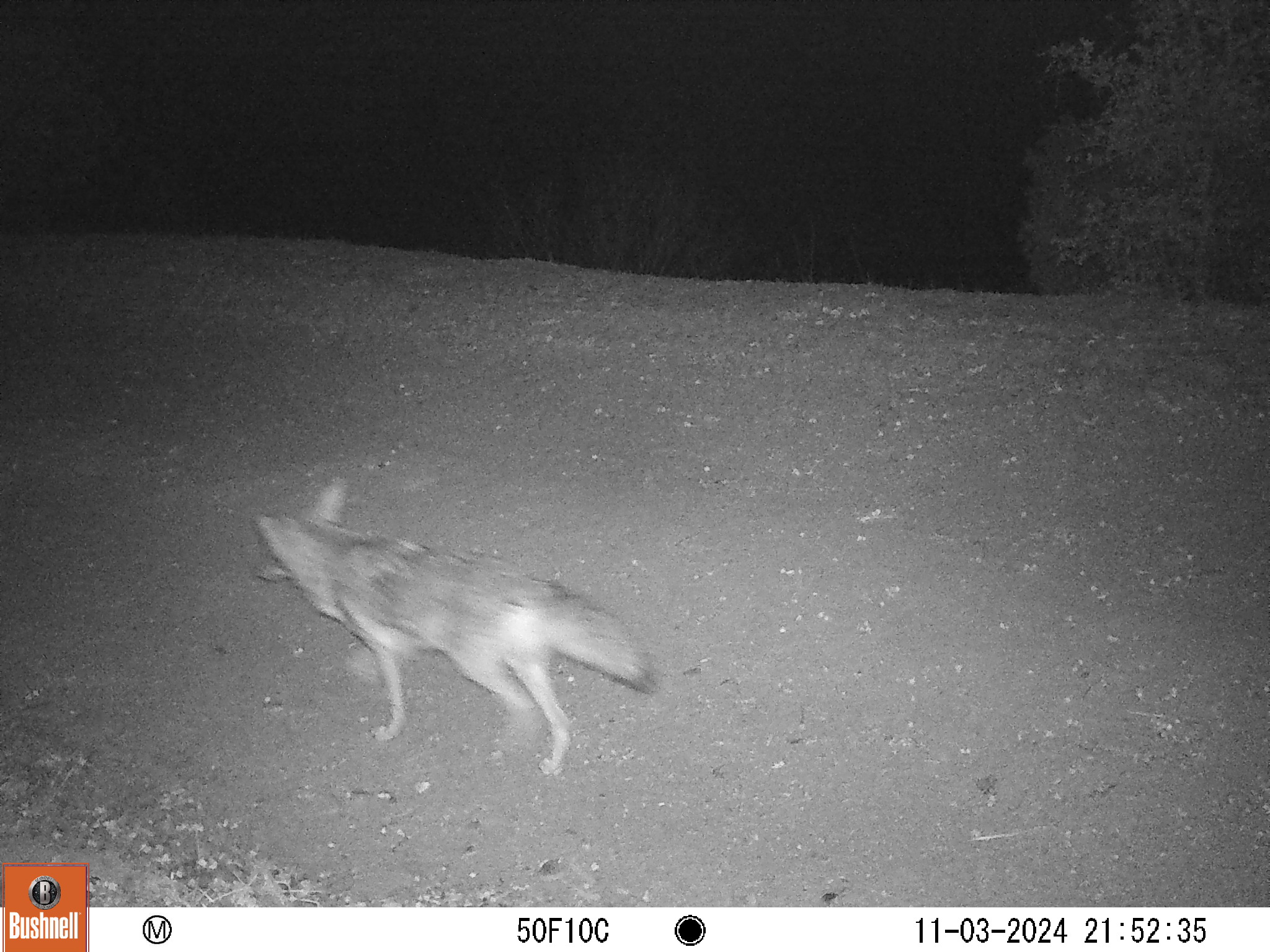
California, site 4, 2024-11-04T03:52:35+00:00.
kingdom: Animalia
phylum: Chordata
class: Mammalia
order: Carnivora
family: Canidae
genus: Canis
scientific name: Canis latrans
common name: coyote